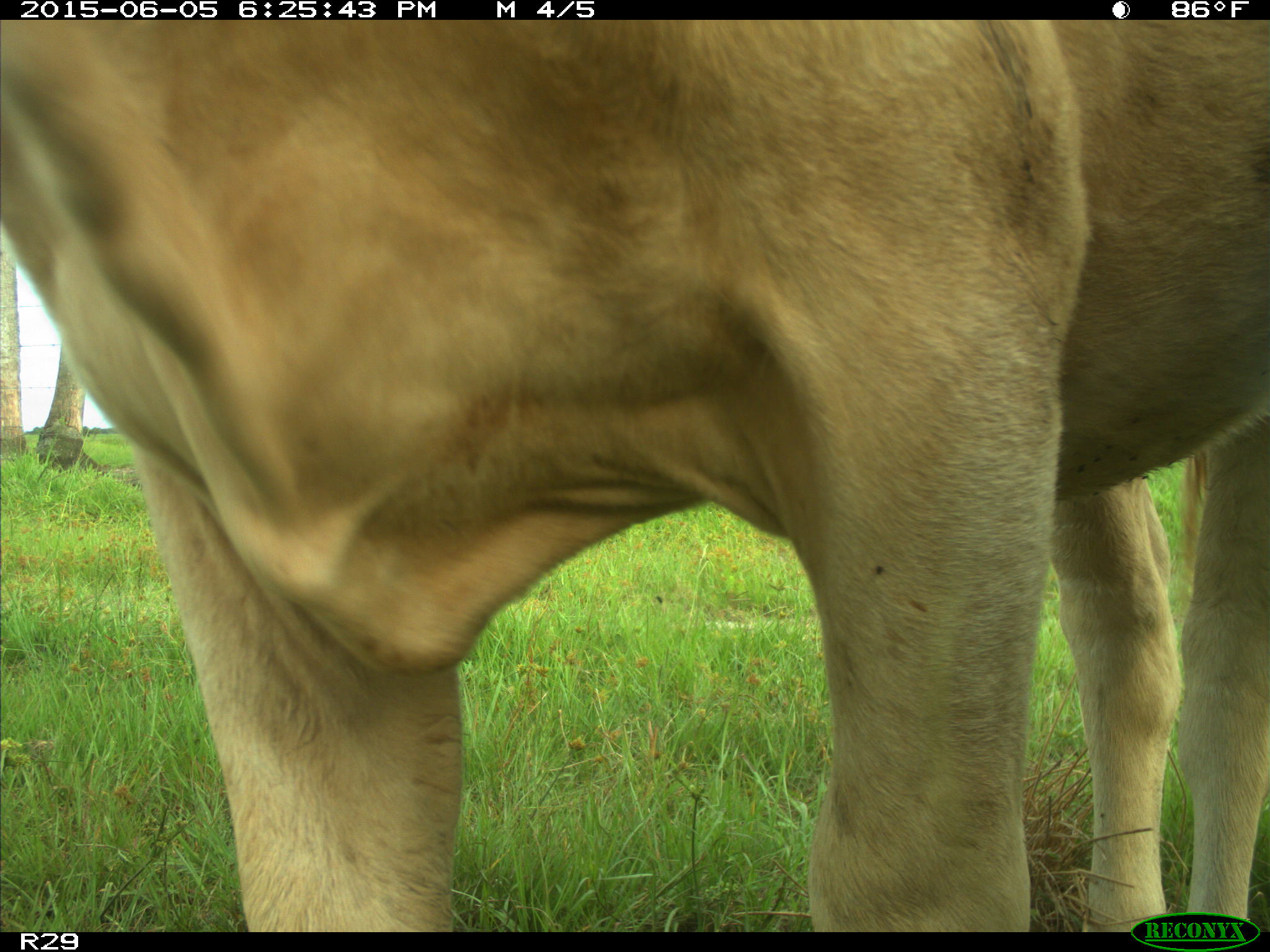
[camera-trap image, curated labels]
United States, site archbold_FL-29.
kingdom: Animalia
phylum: Chordata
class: Mammalia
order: Artiodactyla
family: Bovidae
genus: Bos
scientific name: Bos taurus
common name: domestic cow